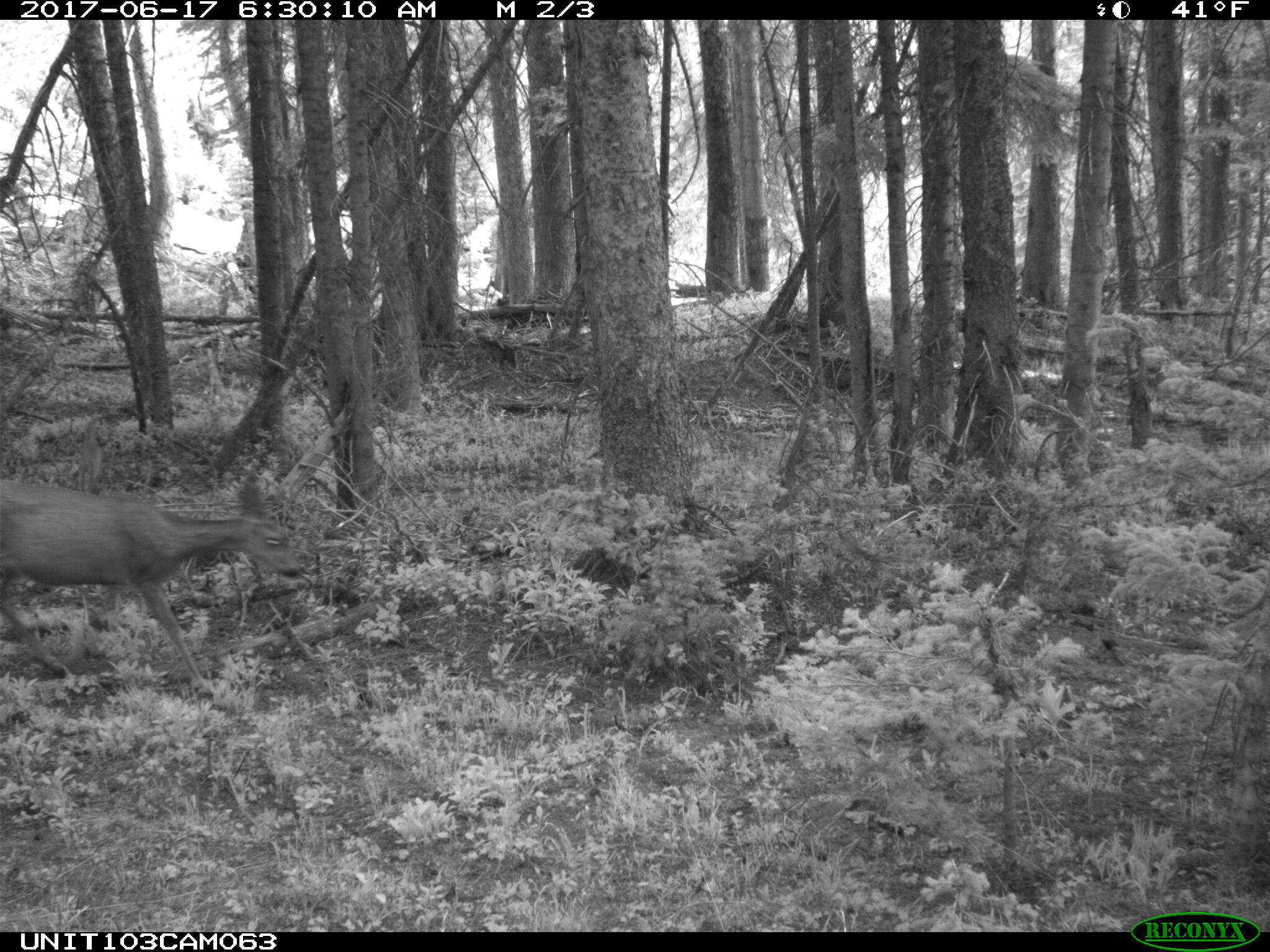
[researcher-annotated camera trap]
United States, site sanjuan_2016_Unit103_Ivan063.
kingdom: Animalia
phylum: Chordata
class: Mammalia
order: Artiodactyla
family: Cervidae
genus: Odocoileus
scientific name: Odocoileus hemionus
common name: mule deer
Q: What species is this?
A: Odocoileus hemionus (mule deer).